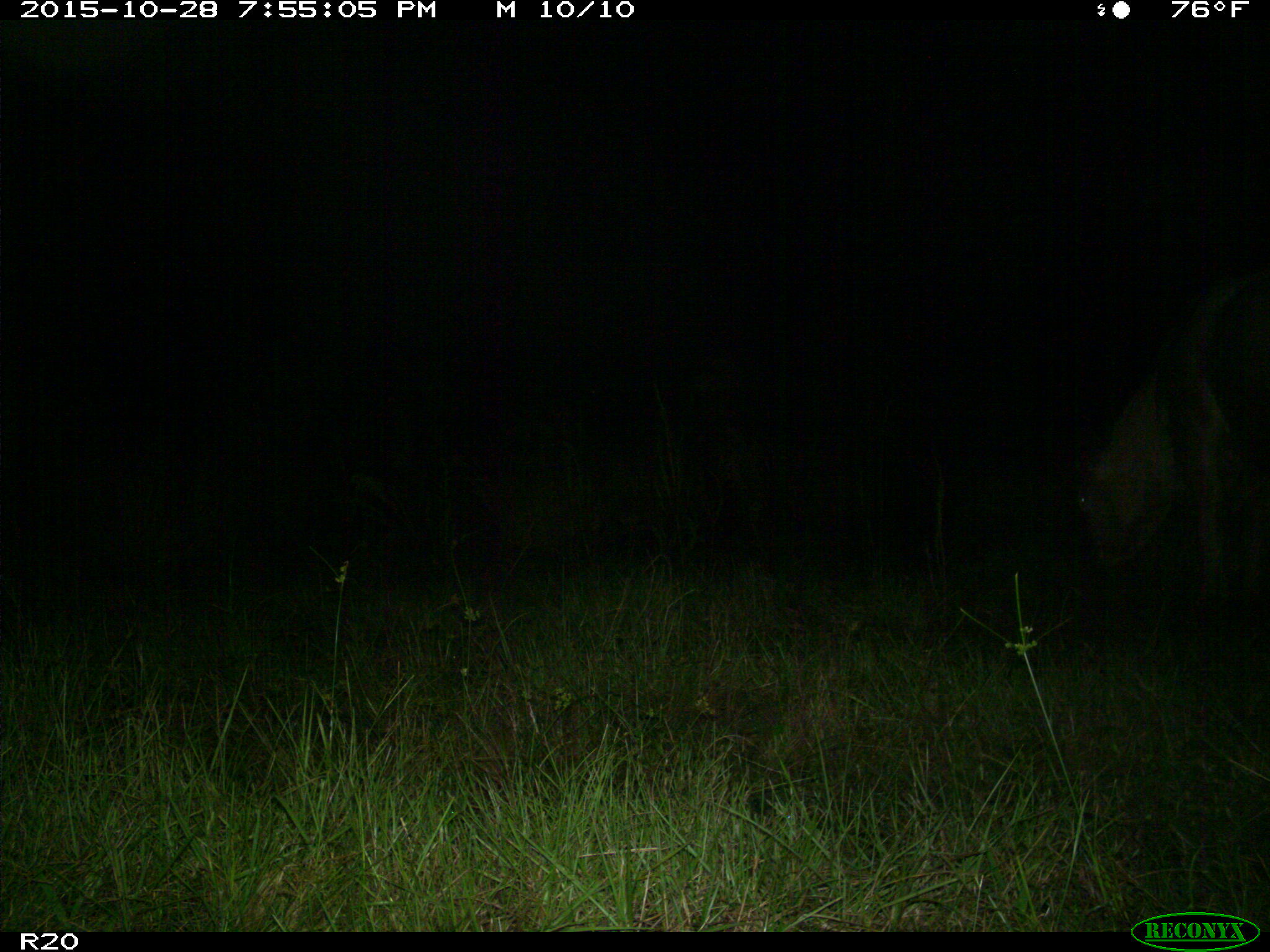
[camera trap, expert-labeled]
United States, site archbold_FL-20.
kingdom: Animalia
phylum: Chordata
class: Mammalia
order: Artiodactyla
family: Bovidae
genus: Bos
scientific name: Bos taurus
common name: domestic cow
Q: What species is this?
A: Bos taurus (domestic cow).